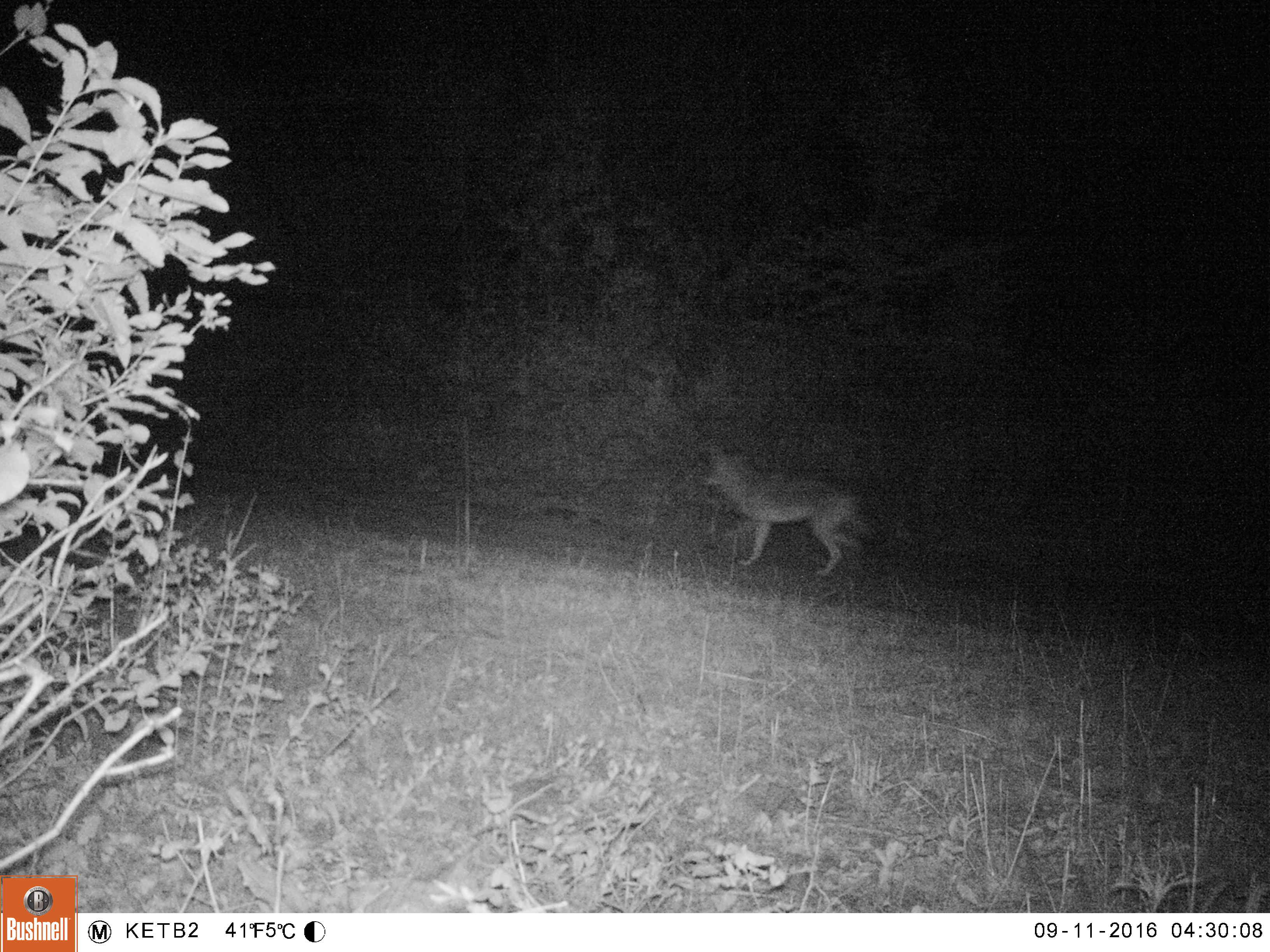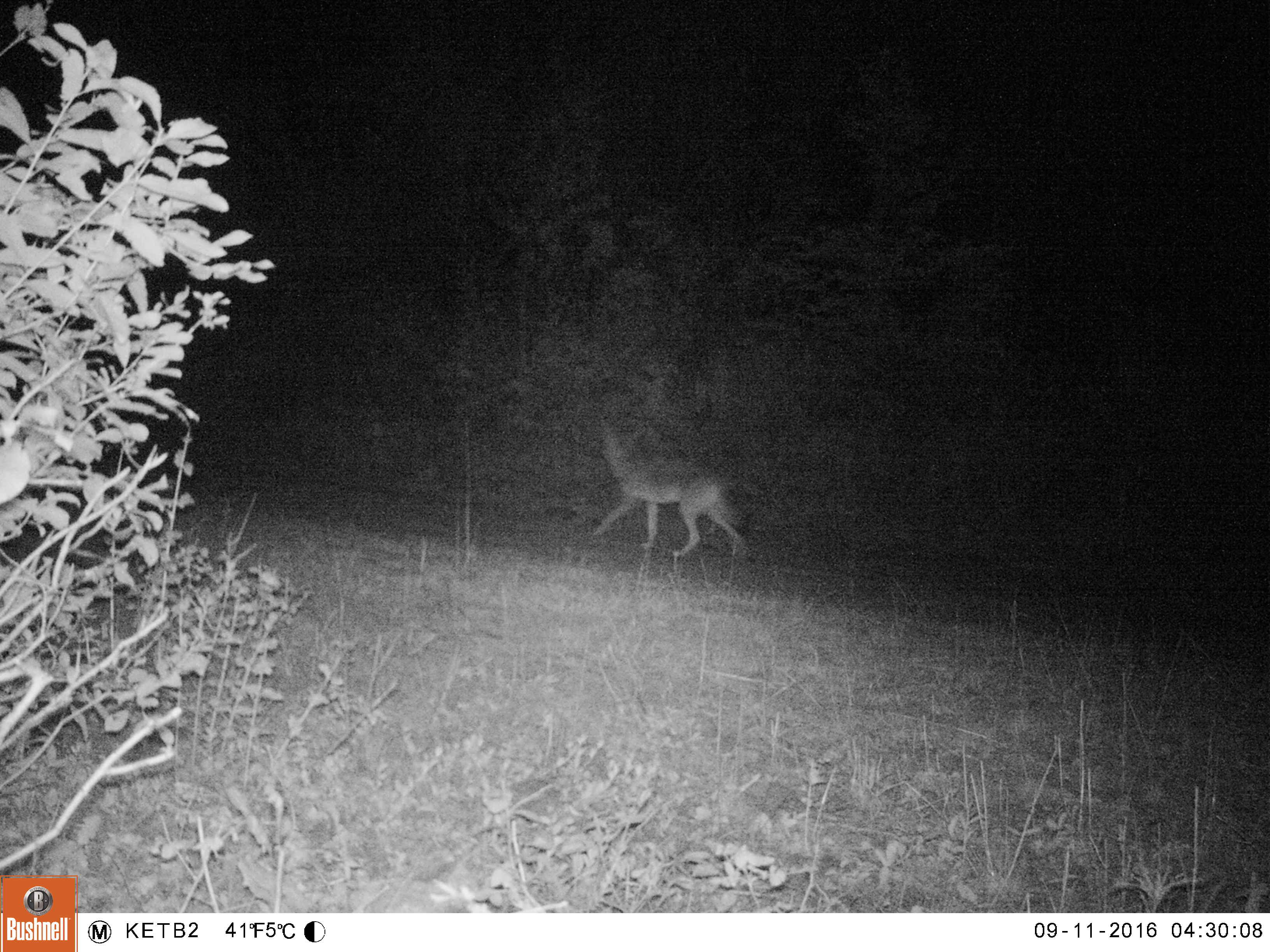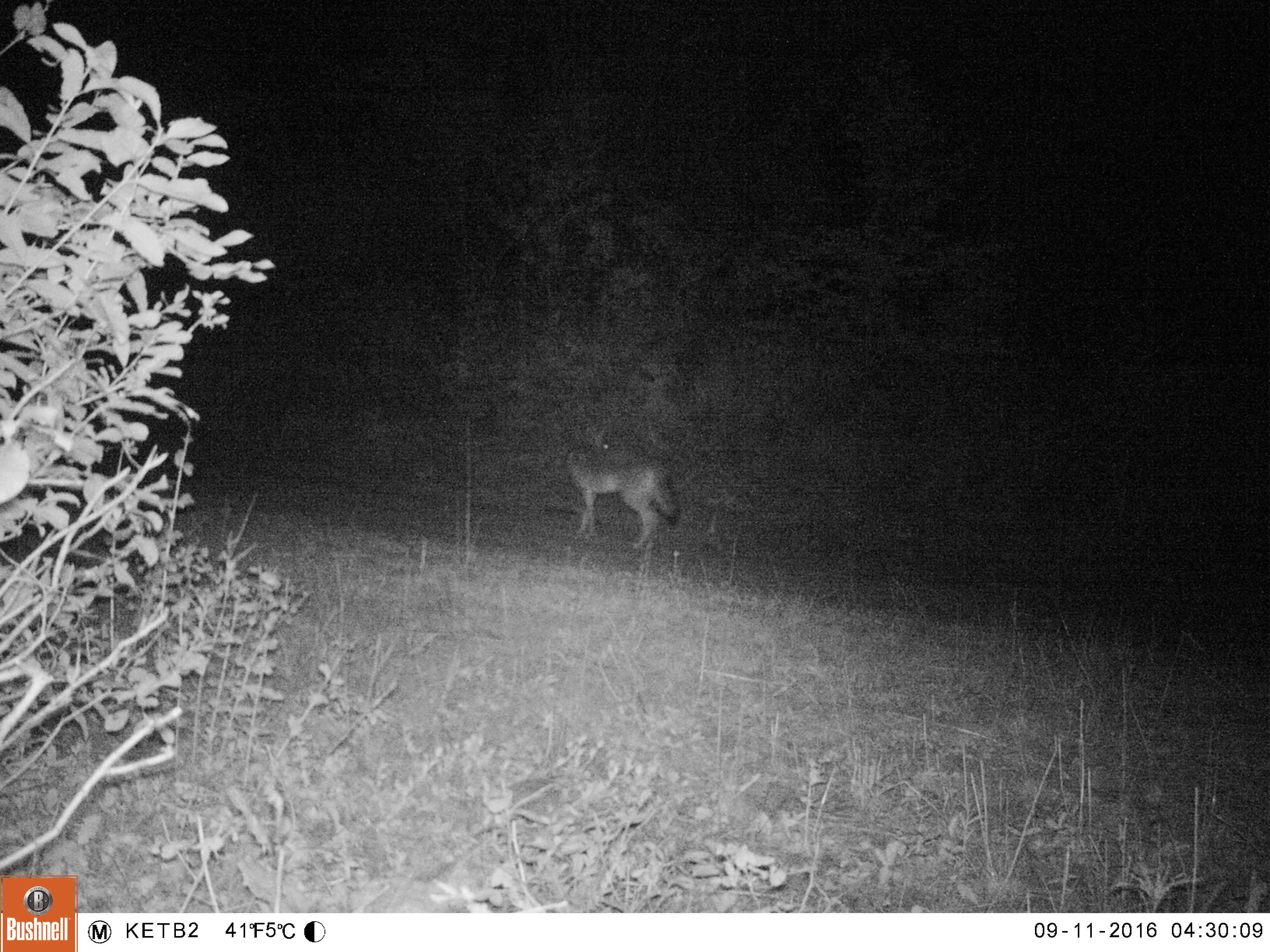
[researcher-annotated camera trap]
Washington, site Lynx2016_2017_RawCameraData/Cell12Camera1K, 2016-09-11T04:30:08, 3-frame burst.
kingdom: Animalia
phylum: Chordata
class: Mammalia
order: Carnivora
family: Canidae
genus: Canis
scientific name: Canis latrans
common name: coyote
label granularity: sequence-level